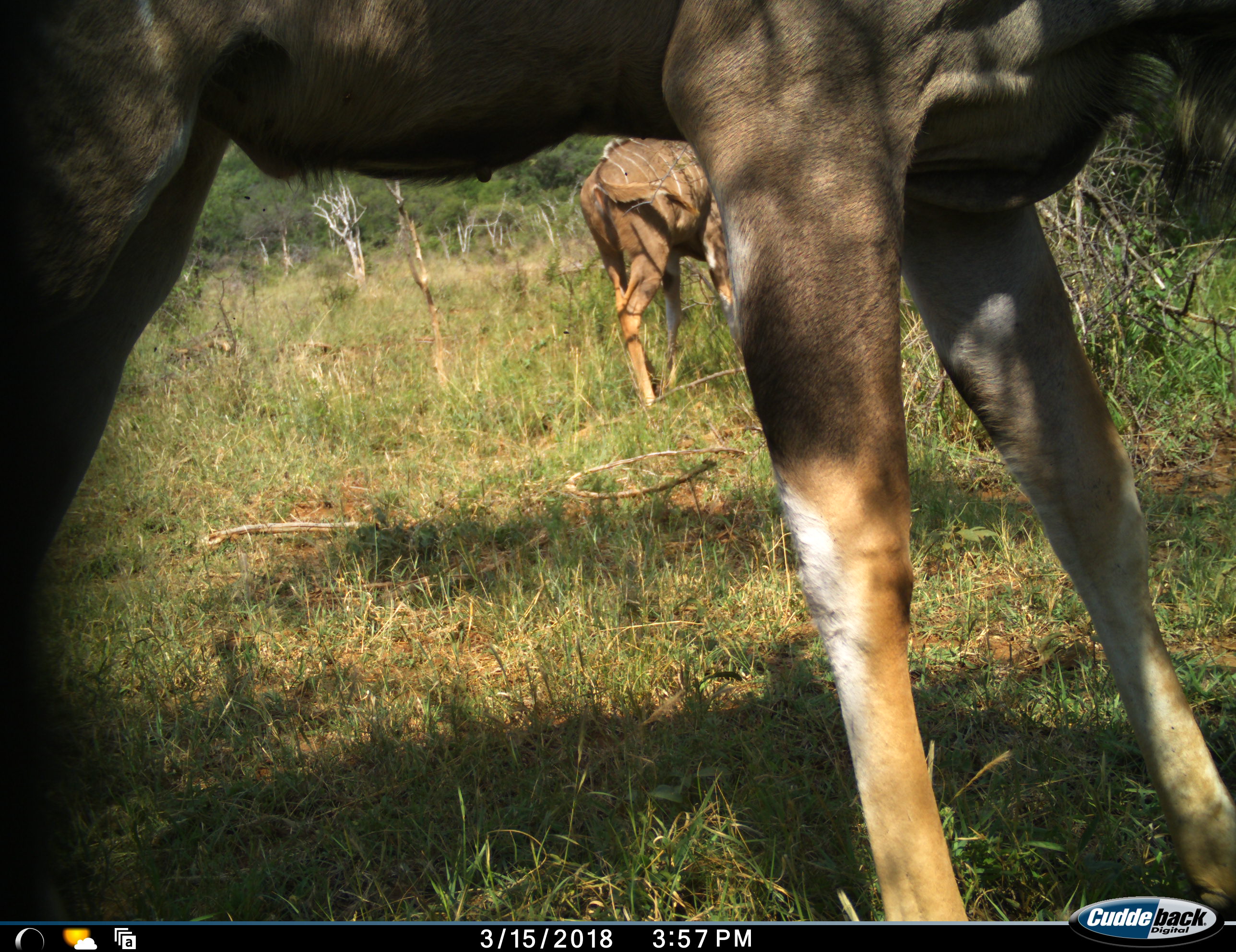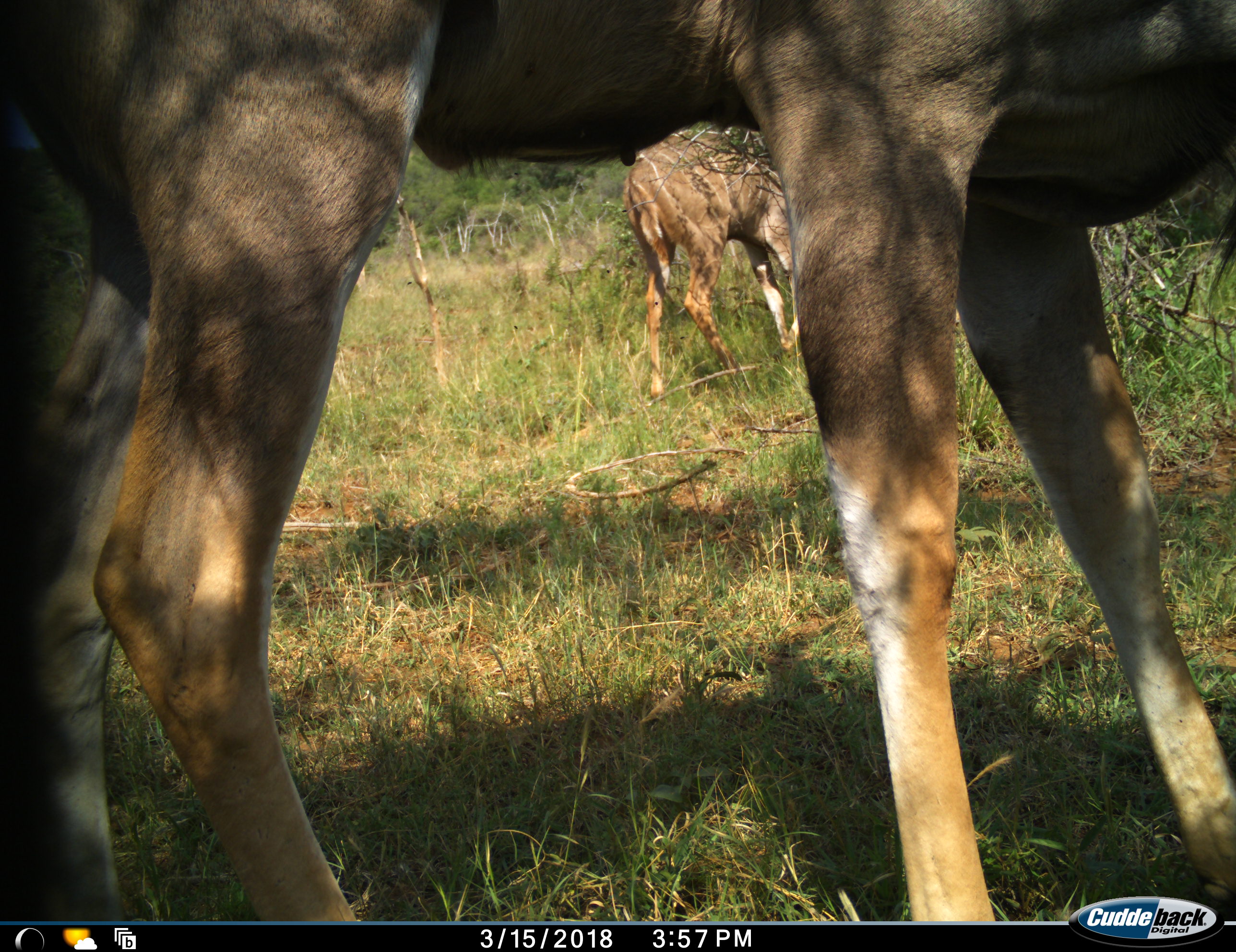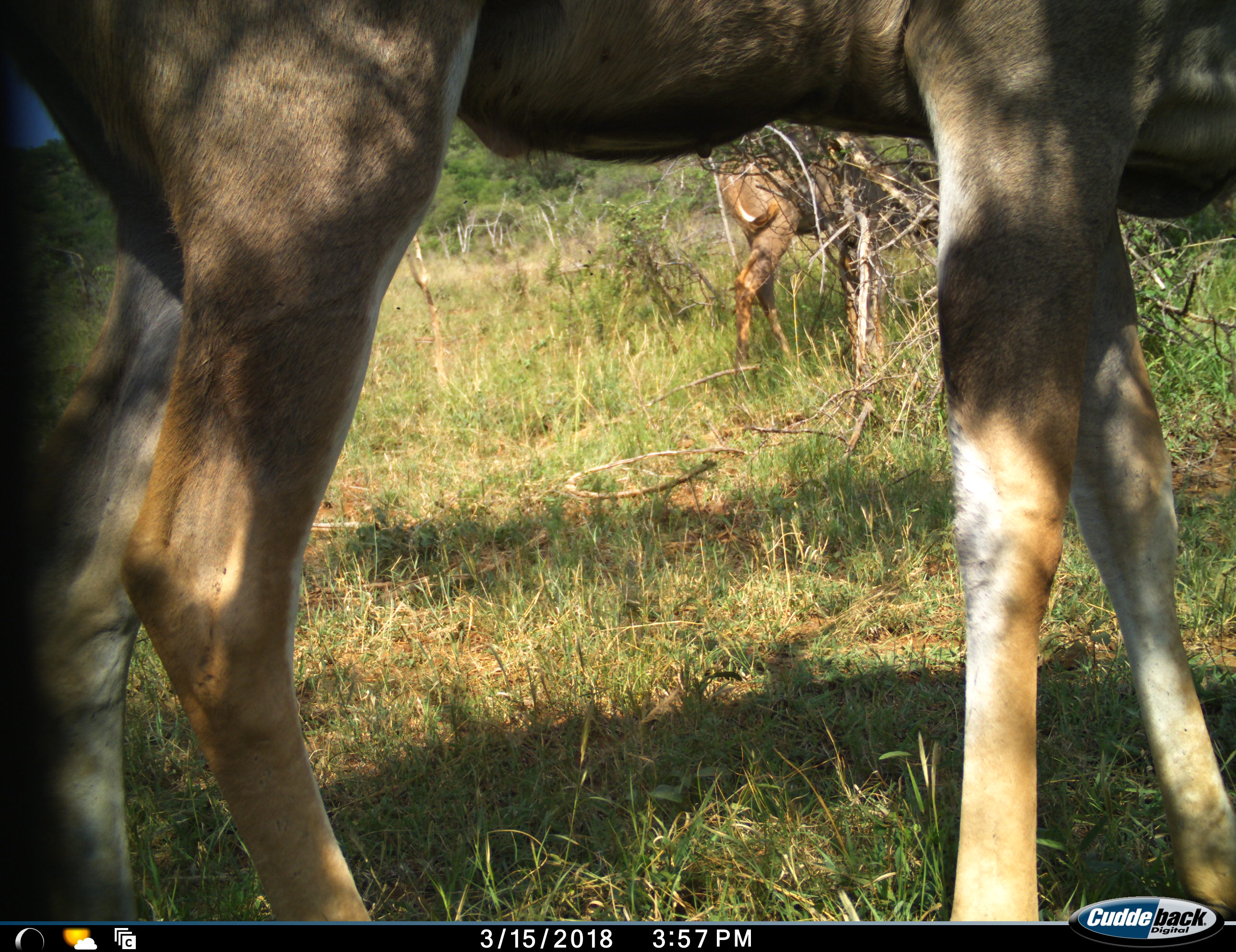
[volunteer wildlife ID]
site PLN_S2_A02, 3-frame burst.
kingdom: Animalia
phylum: Chordata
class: Mammalia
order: Artiodactyla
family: Bovidae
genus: Tragelaphus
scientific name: Tragelaphus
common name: kudu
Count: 2.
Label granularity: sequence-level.